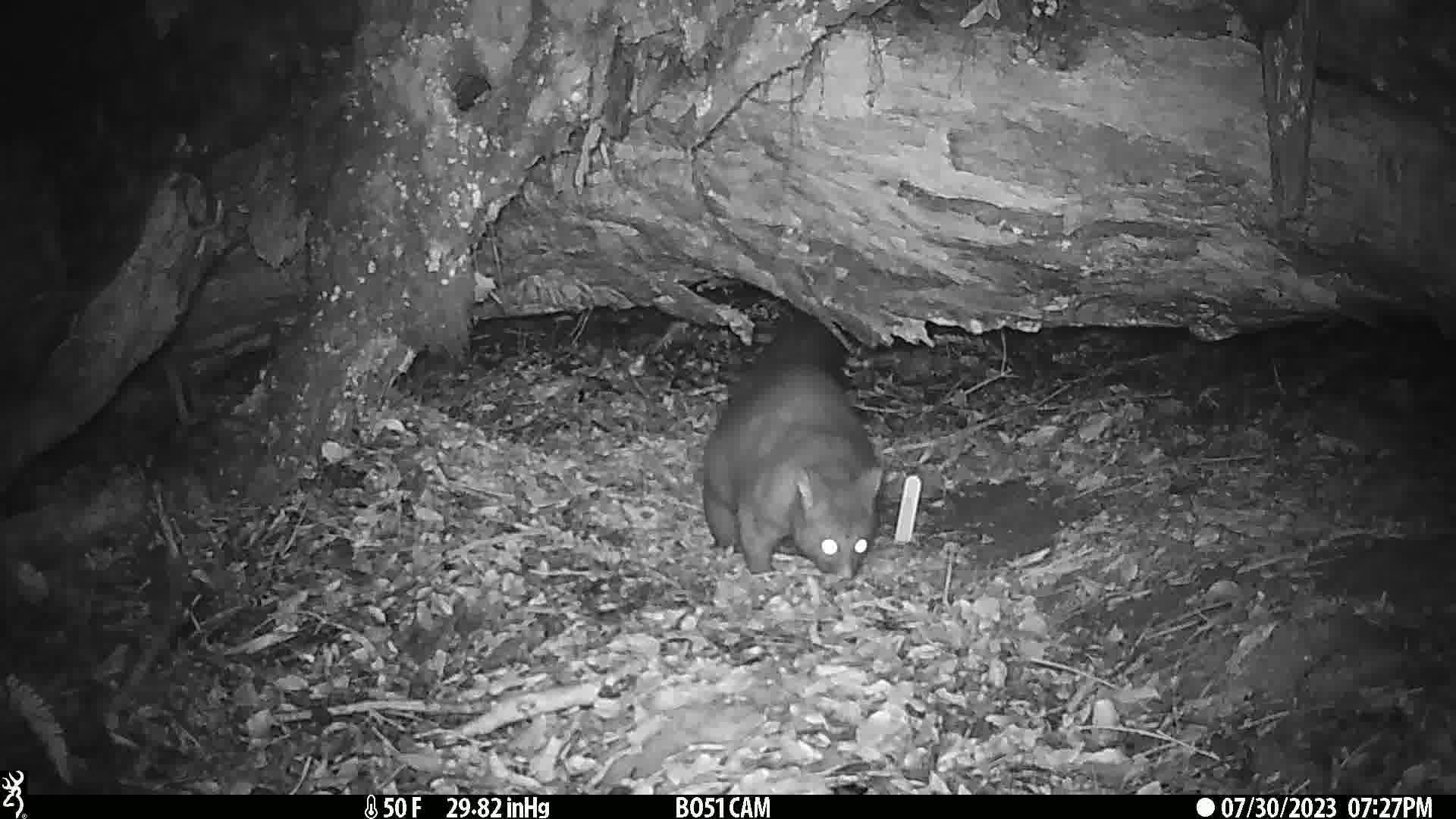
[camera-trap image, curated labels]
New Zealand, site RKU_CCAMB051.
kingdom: Animalia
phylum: Chordata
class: Mammalia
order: Diprotodontia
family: Phalangeridae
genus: Trichosurus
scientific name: Trichosurus vulpecula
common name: common brushtail possum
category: possum